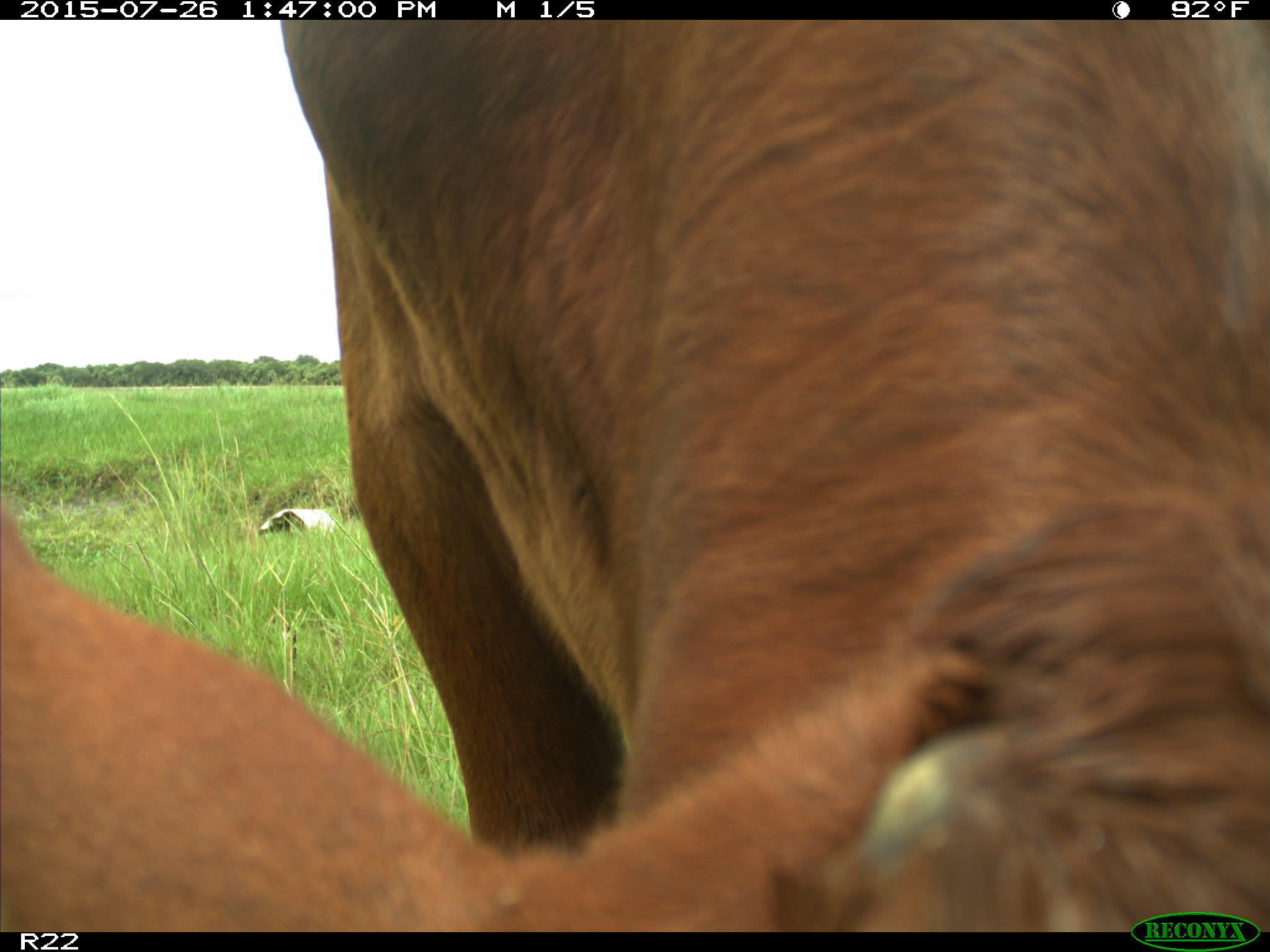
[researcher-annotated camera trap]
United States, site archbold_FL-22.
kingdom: Animalia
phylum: Chordata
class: Mammalia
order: Artiodactyla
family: Bovidae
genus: Bos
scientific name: Bos taurus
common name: domestic cow